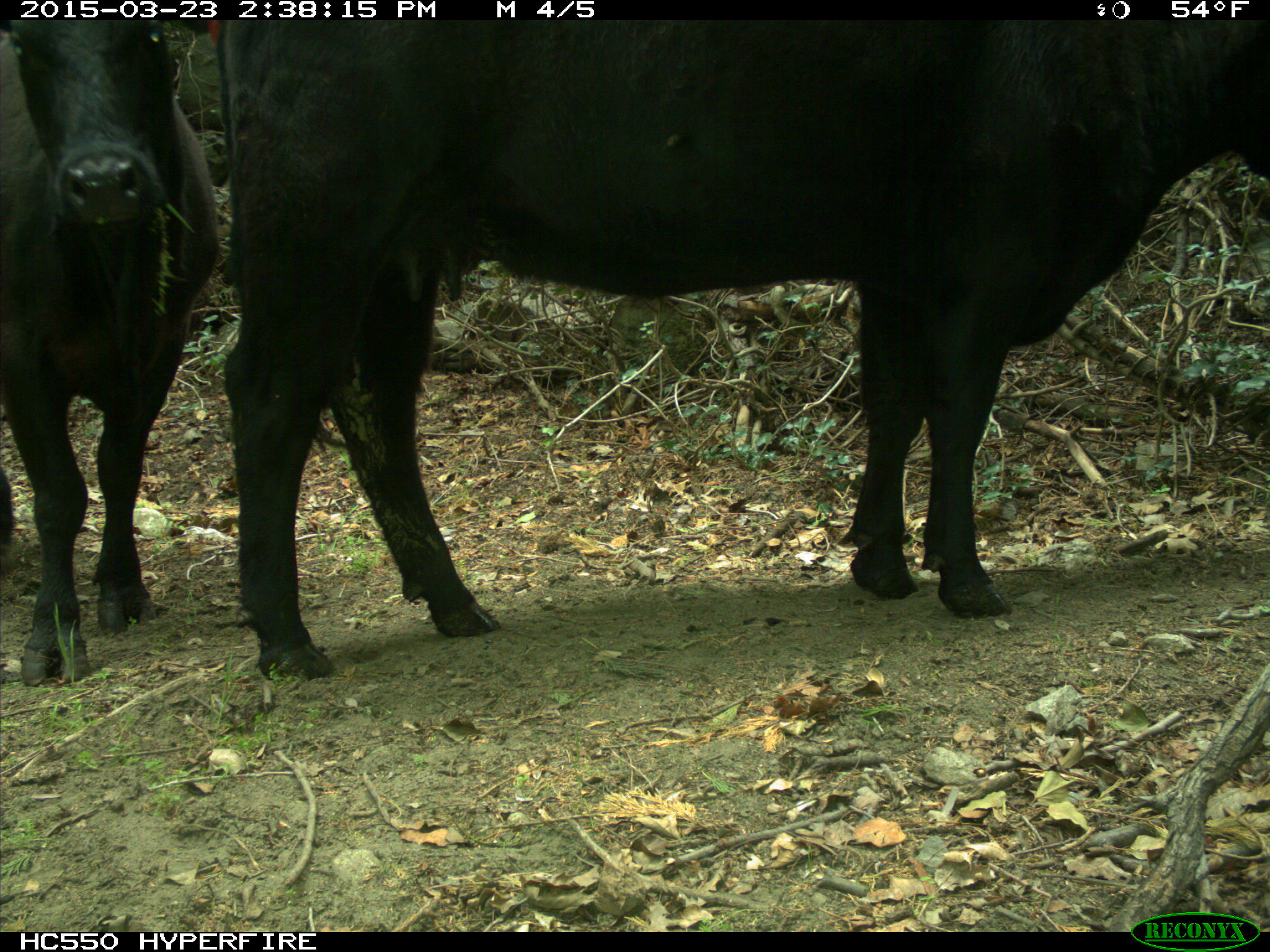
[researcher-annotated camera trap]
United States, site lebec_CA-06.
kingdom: Animalia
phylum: Chordata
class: Mammalia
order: Artiodactyla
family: Bovidae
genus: Bos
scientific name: Bos taurus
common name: domestic cow